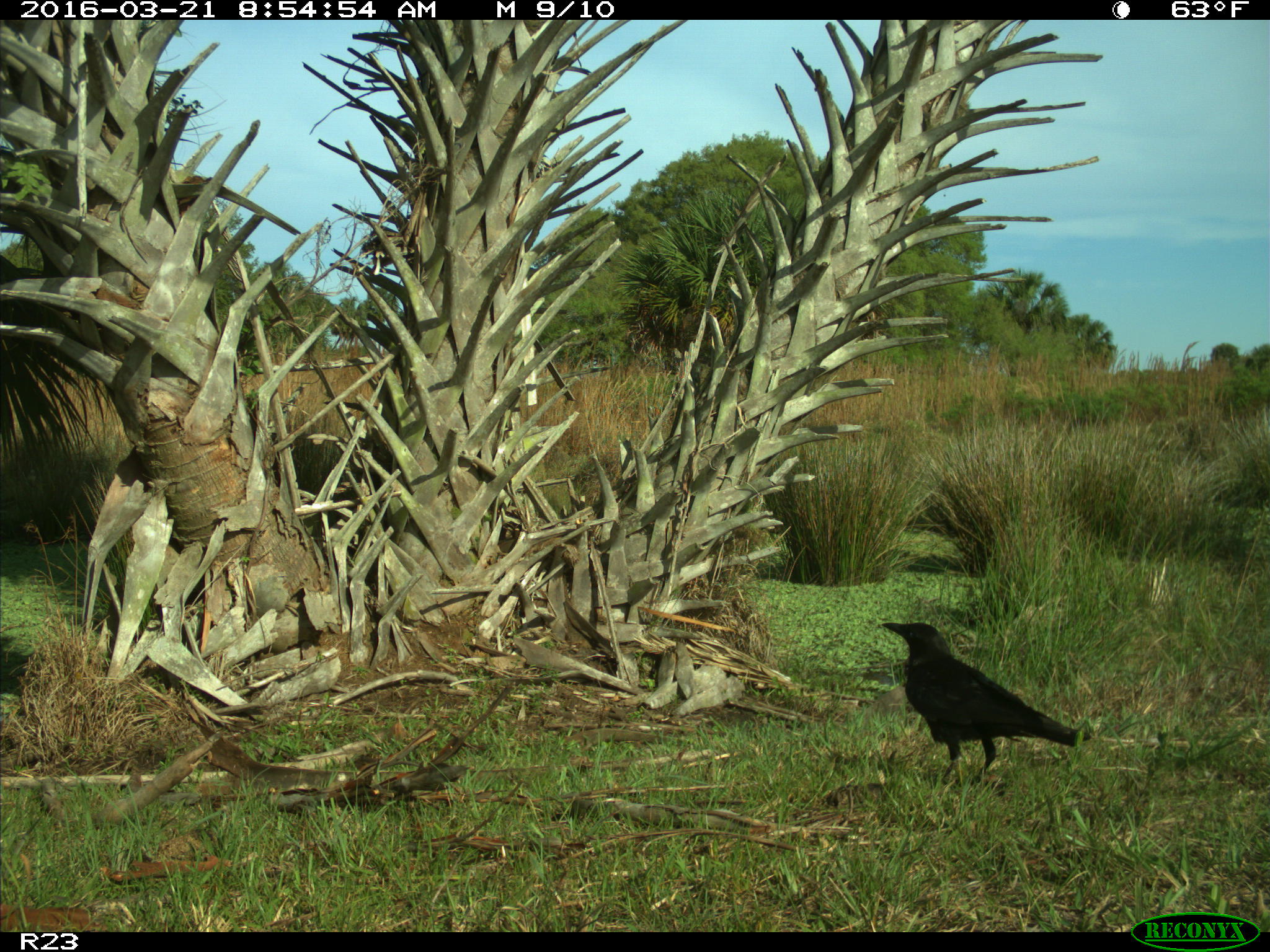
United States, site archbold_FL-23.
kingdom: Animalia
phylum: Chordata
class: Aves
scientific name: Aves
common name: birds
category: unidentified bird